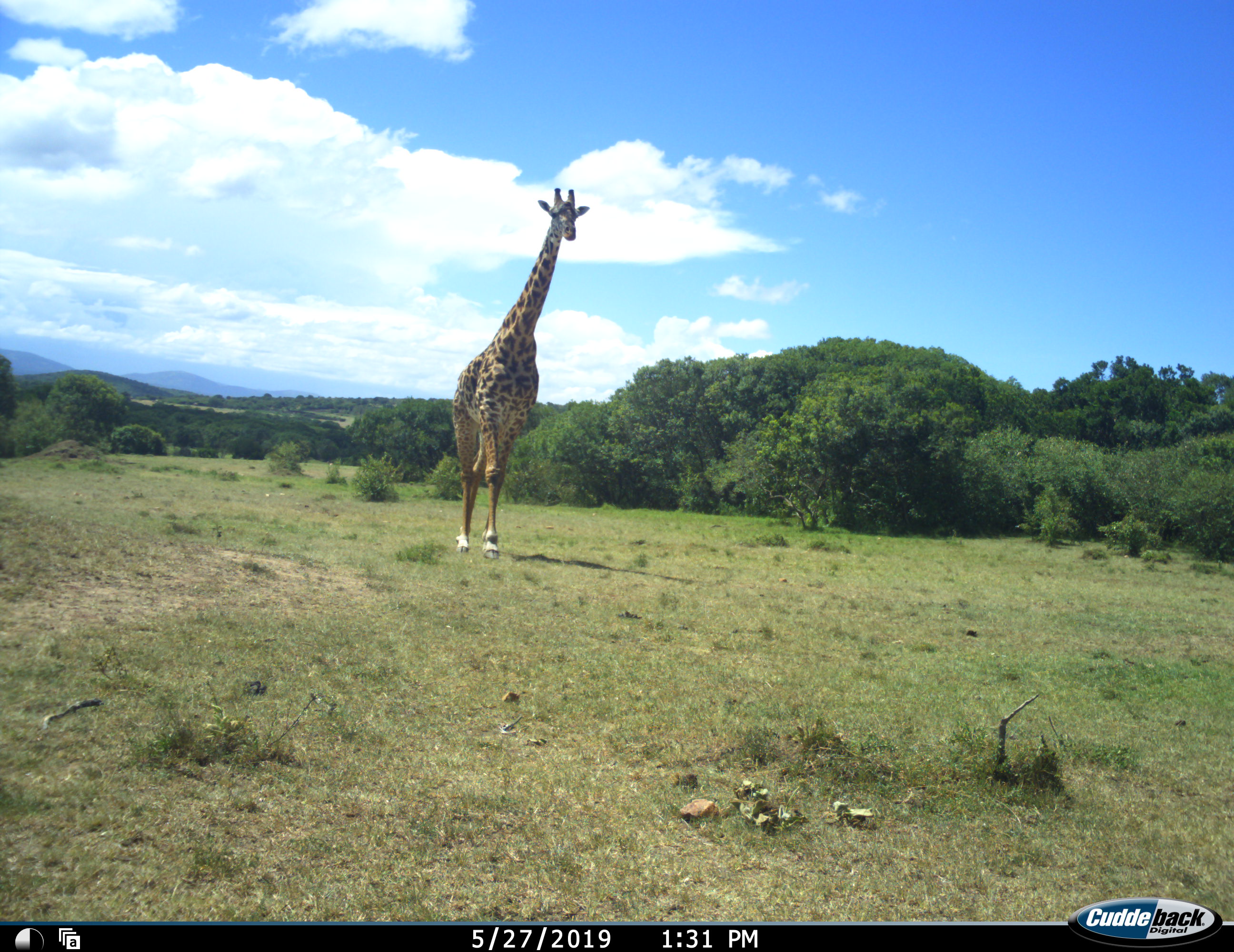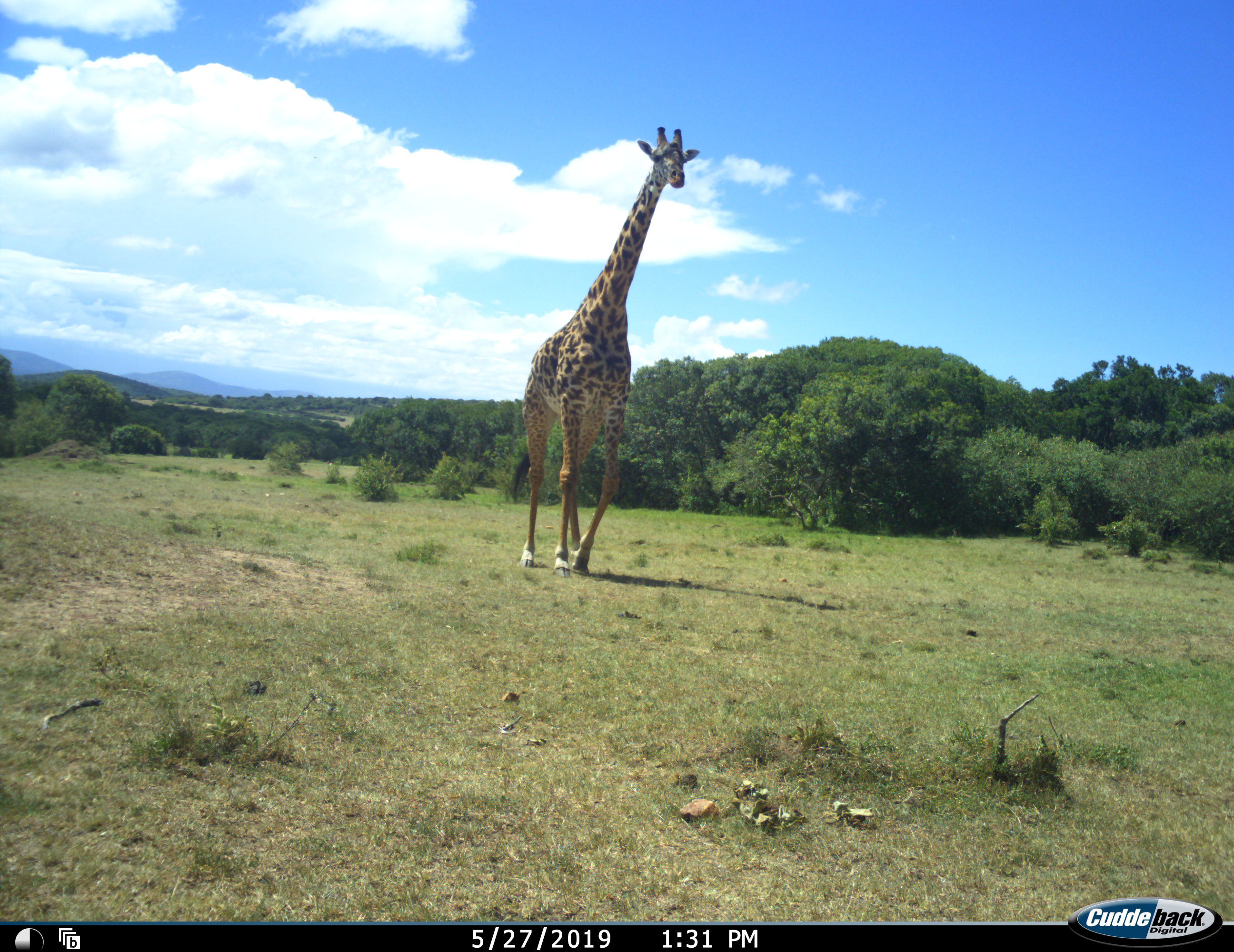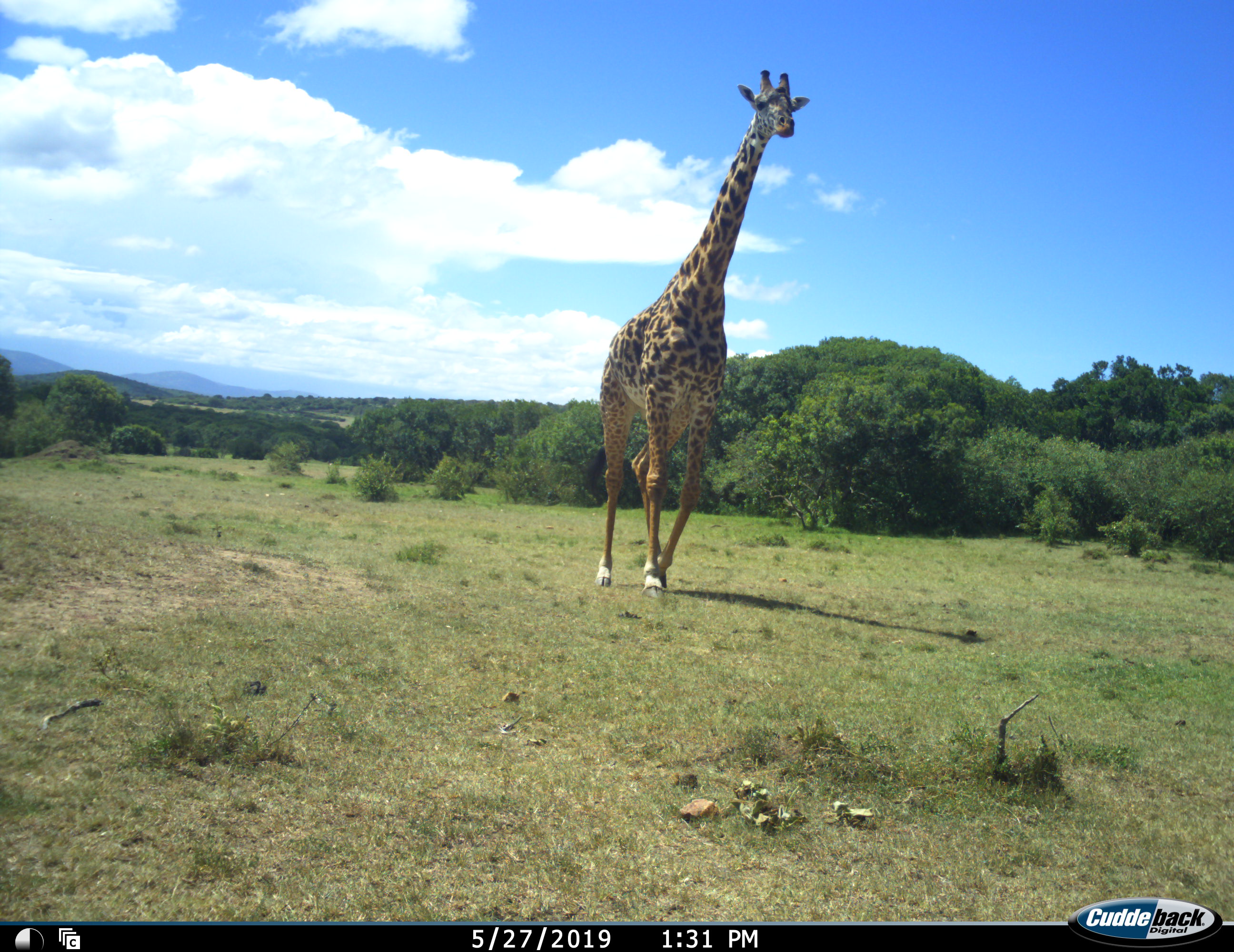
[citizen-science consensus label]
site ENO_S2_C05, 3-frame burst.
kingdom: Animalia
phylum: Chordata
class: Mammalia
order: Artiodactyla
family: Giraffidae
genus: Giraffa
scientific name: Giraffa camelopardalis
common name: giraffe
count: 1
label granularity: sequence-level